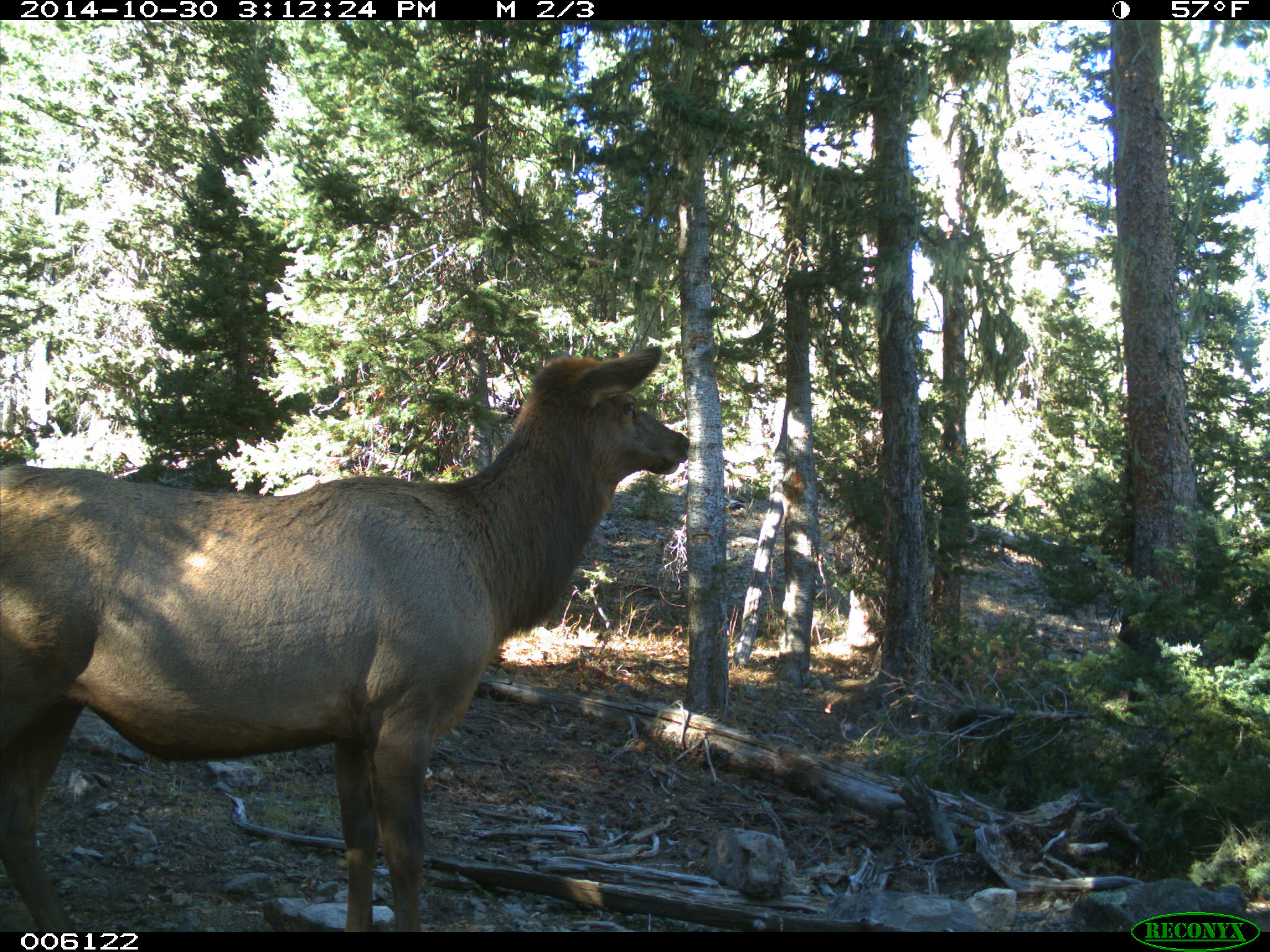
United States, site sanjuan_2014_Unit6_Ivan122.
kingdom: Animalia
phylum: Chordata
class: Mammalia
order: Artiodactyla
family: Cervidae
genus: Cervus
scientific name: Cervus elaphus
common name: red deer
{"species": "Cervus elaphus (red deer)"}